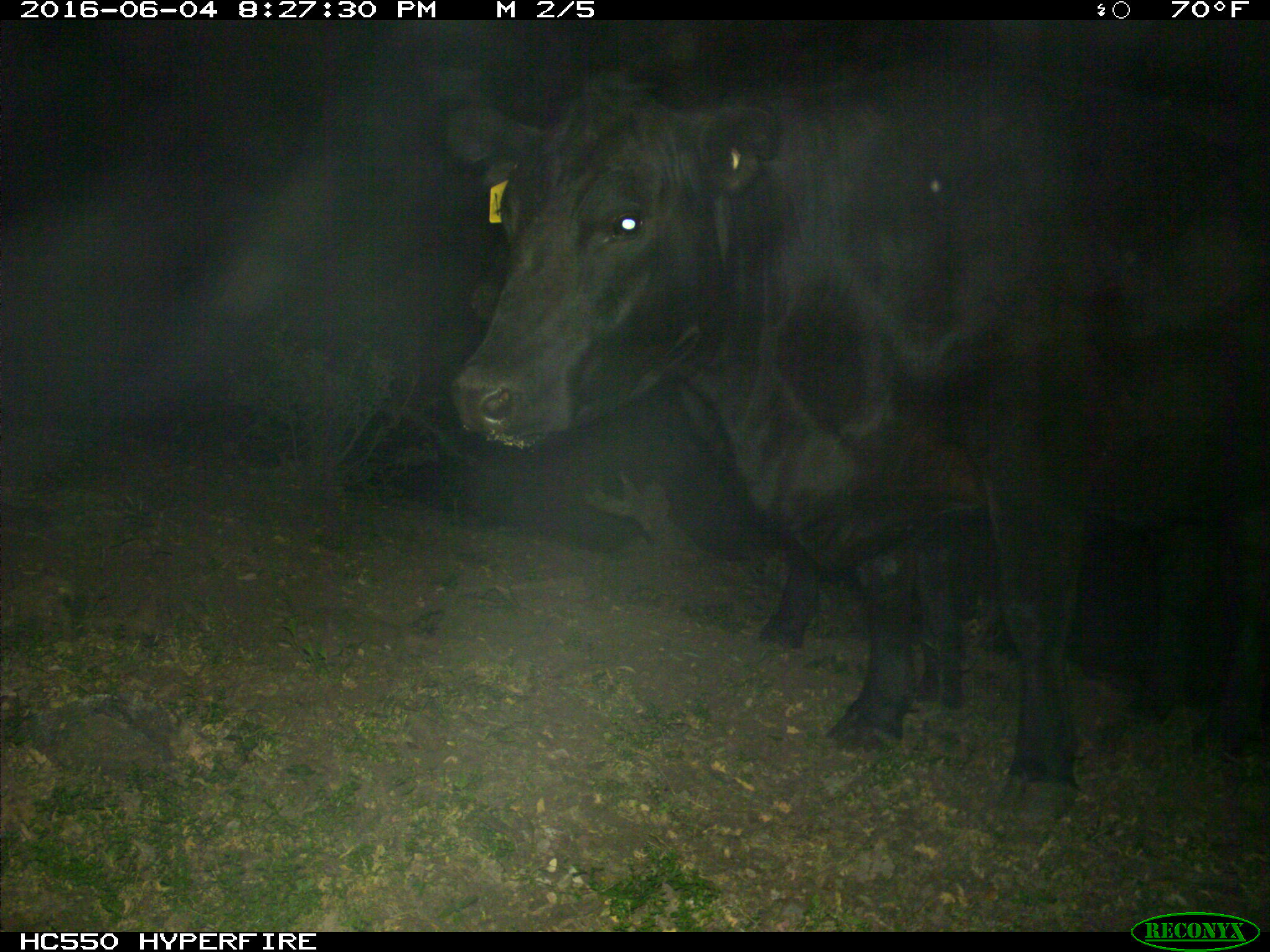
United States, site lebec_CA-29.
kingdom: Animalia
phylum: Chordata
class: Mammalia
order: Artiodactyla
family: Bovidae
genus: Bos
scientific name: Bos taurus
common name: domestic cow